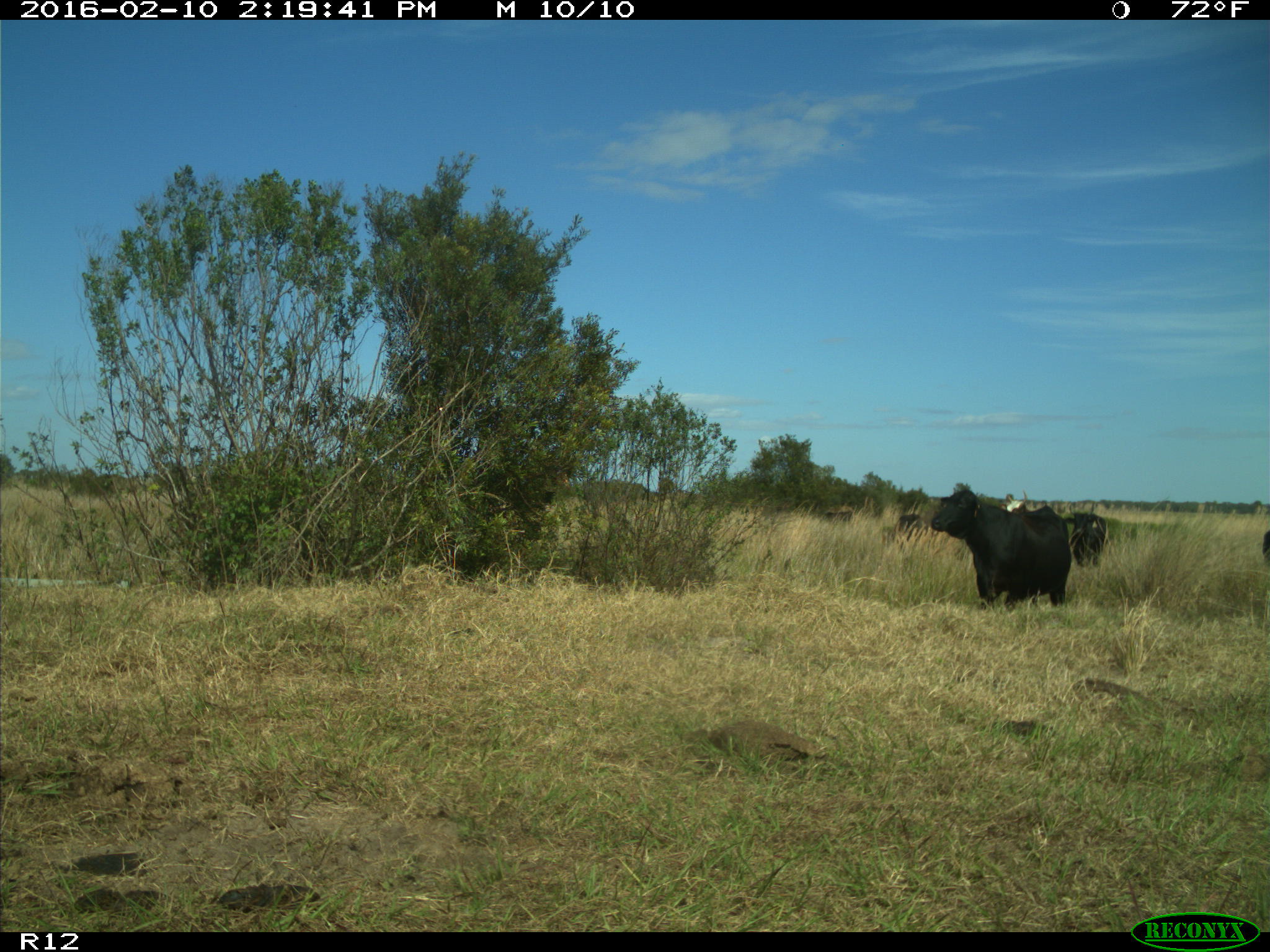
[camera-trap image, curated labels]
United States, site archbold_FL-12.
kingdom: Animalia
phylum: Chordata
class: Mammalia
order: Artiodactyla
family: Bovidae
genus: Bos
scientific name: Bos taurus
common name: domestic cow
Bos taurus (domestic cow).